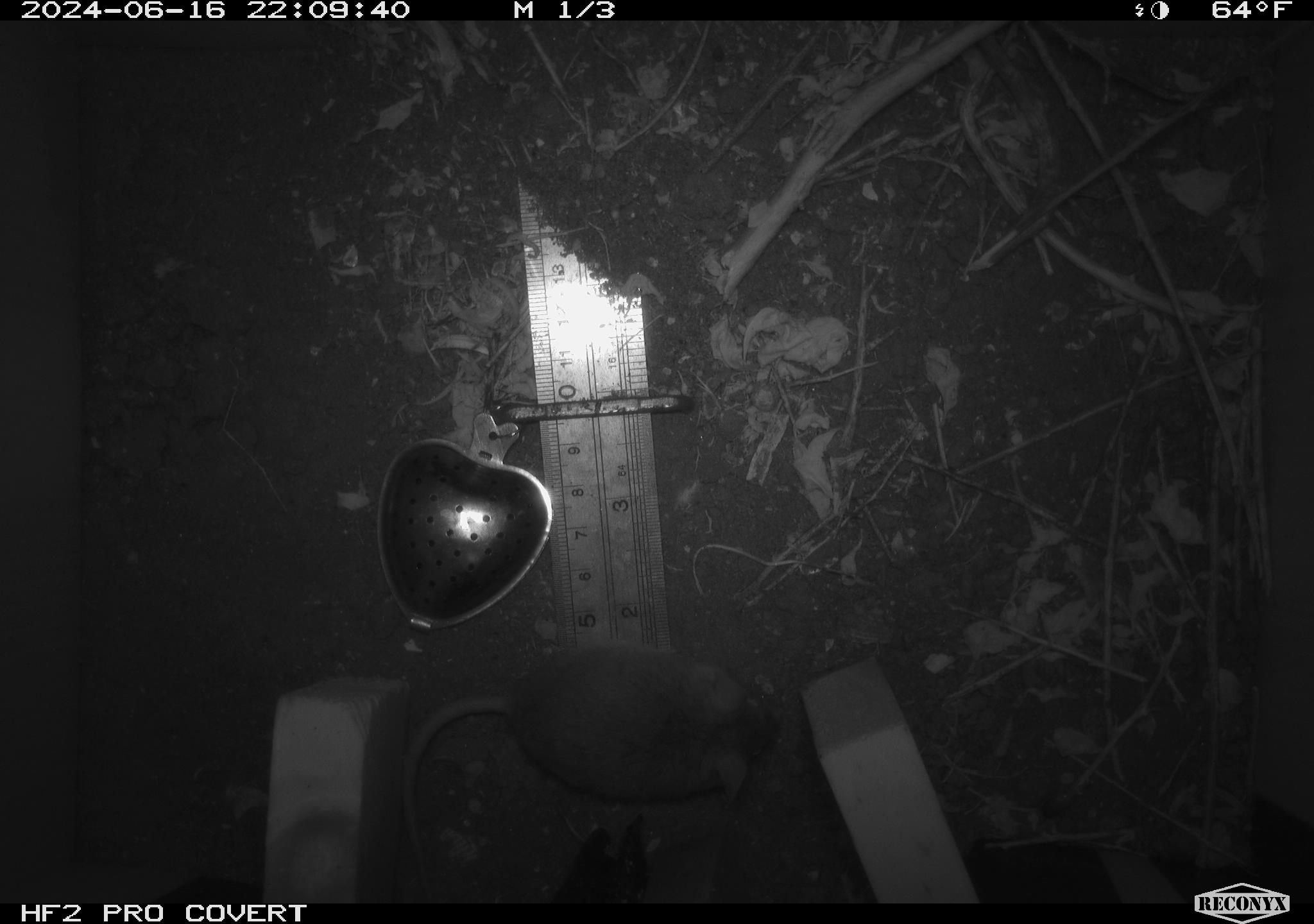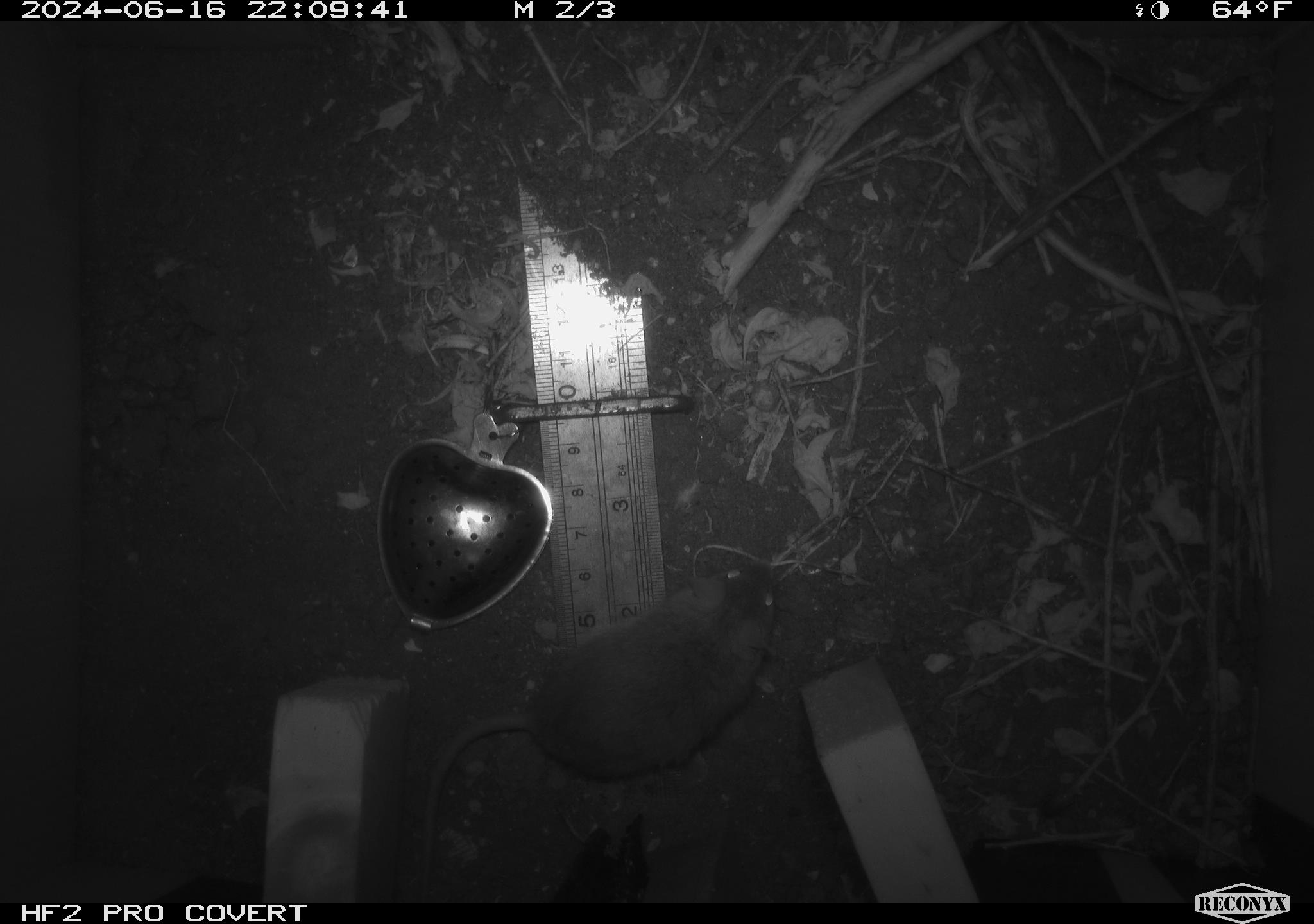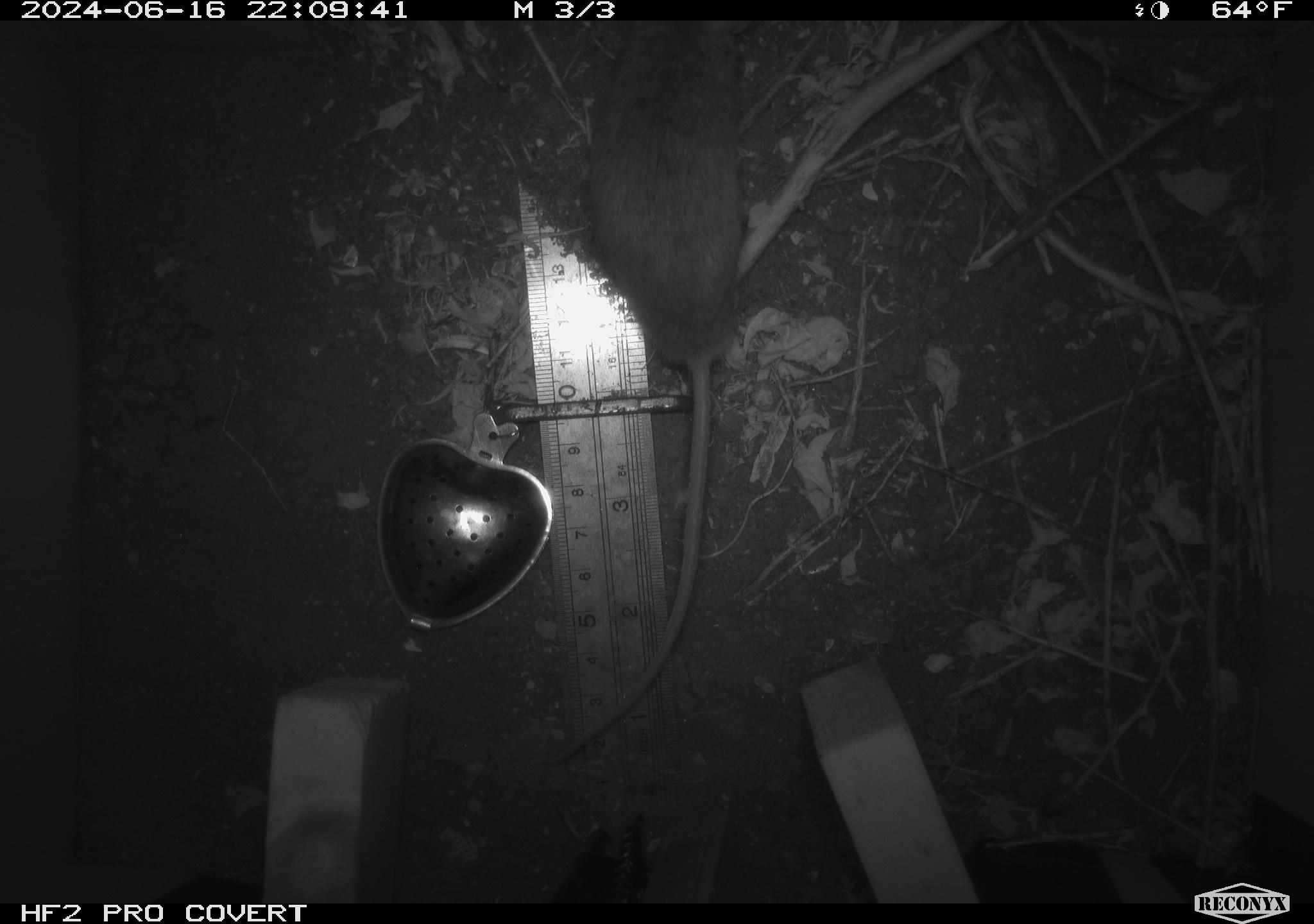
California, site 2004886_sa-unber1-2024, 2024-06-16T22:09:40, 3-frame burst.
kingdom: Animalia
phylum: Chordata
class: Mammalia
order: Rodentia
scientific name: Rodentia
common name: mouse species